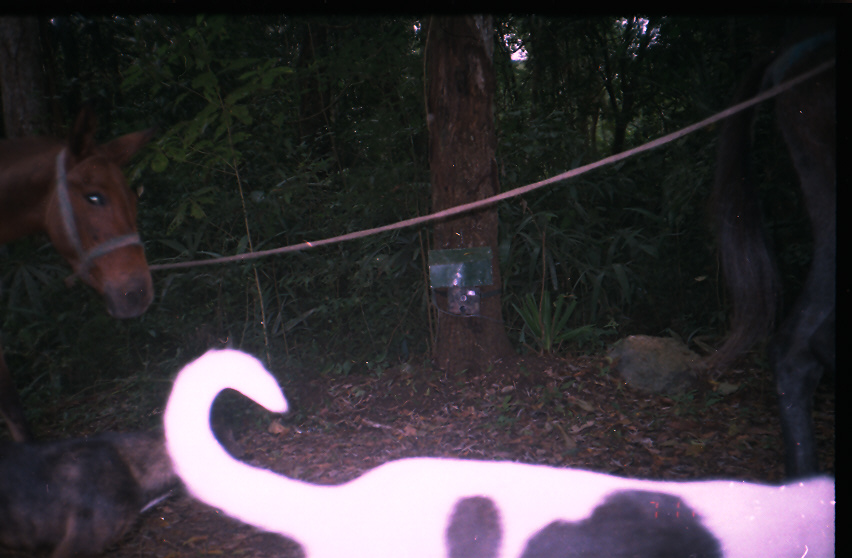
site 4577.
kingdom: Animalia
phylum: Chordata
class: Mammalia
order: Carnivora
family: Canidae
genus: Canis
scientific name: Canis familiaris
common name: domestic dog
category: canis lupus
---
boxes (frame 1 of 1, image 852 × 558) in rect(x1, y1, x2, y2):
canis lupus: rect(161, 346, 833, 558); rect(691, 30, 837, 481); rect(0, 98, 157, 437); rect(0, 422, 241, 558)